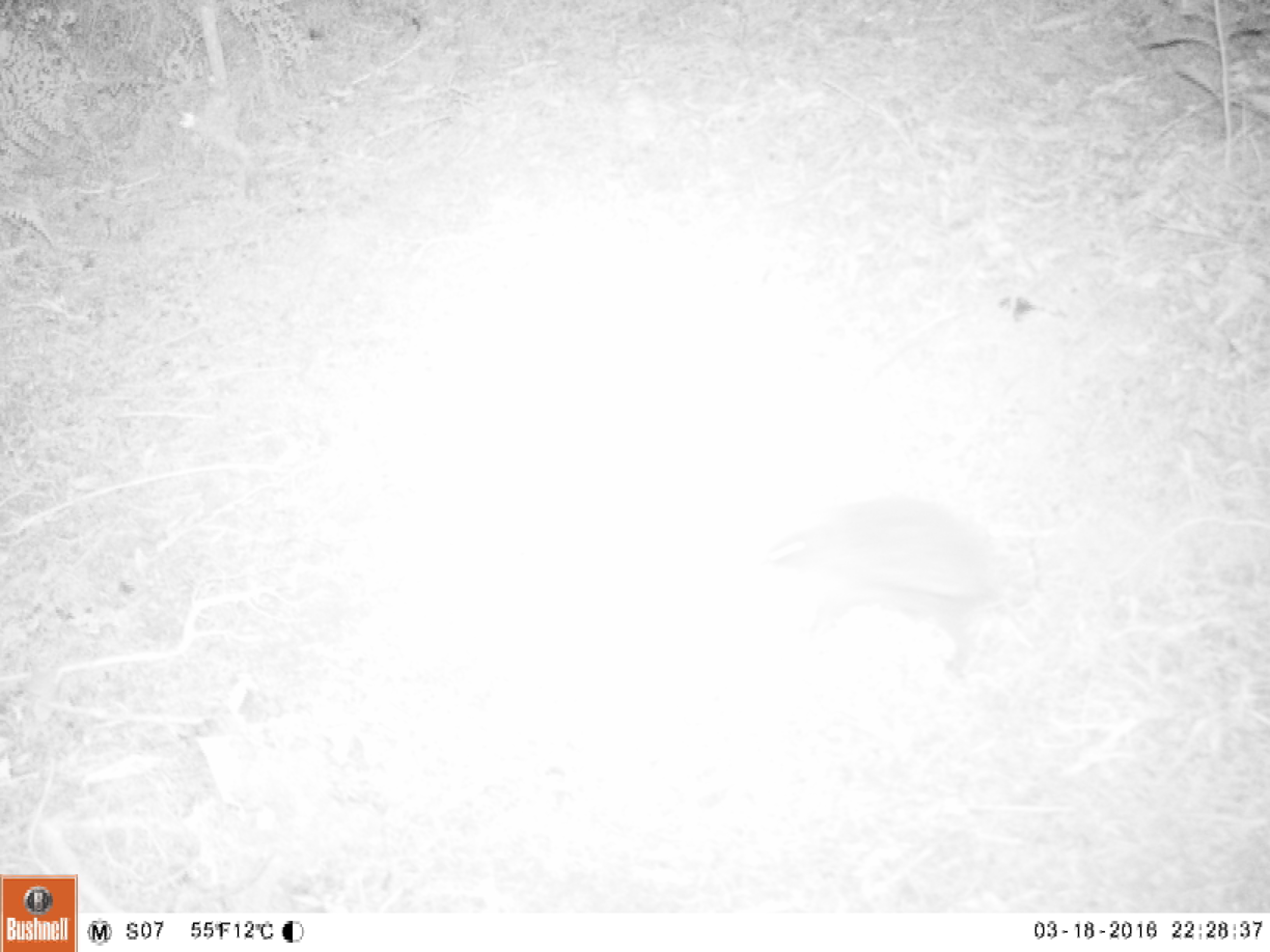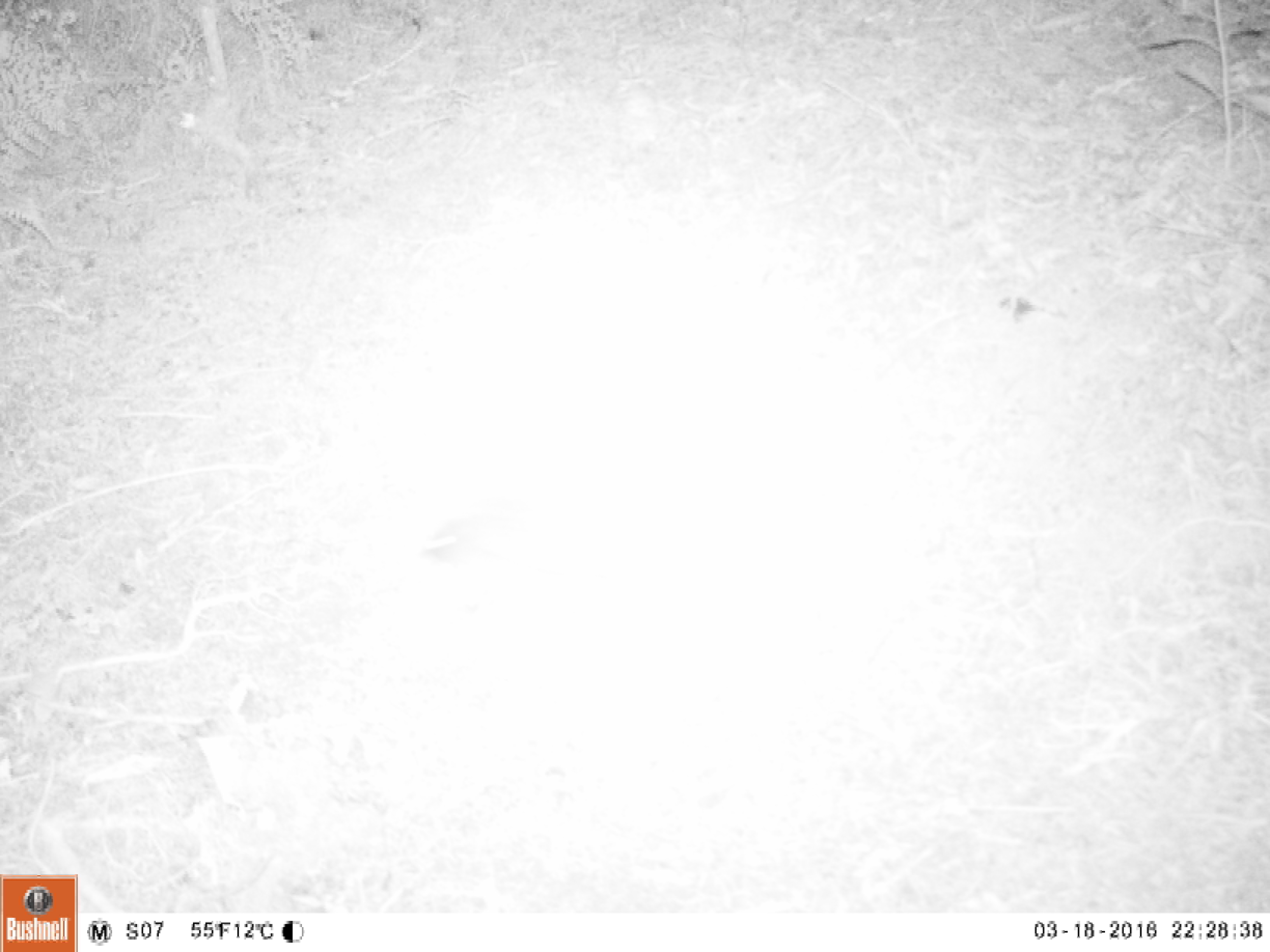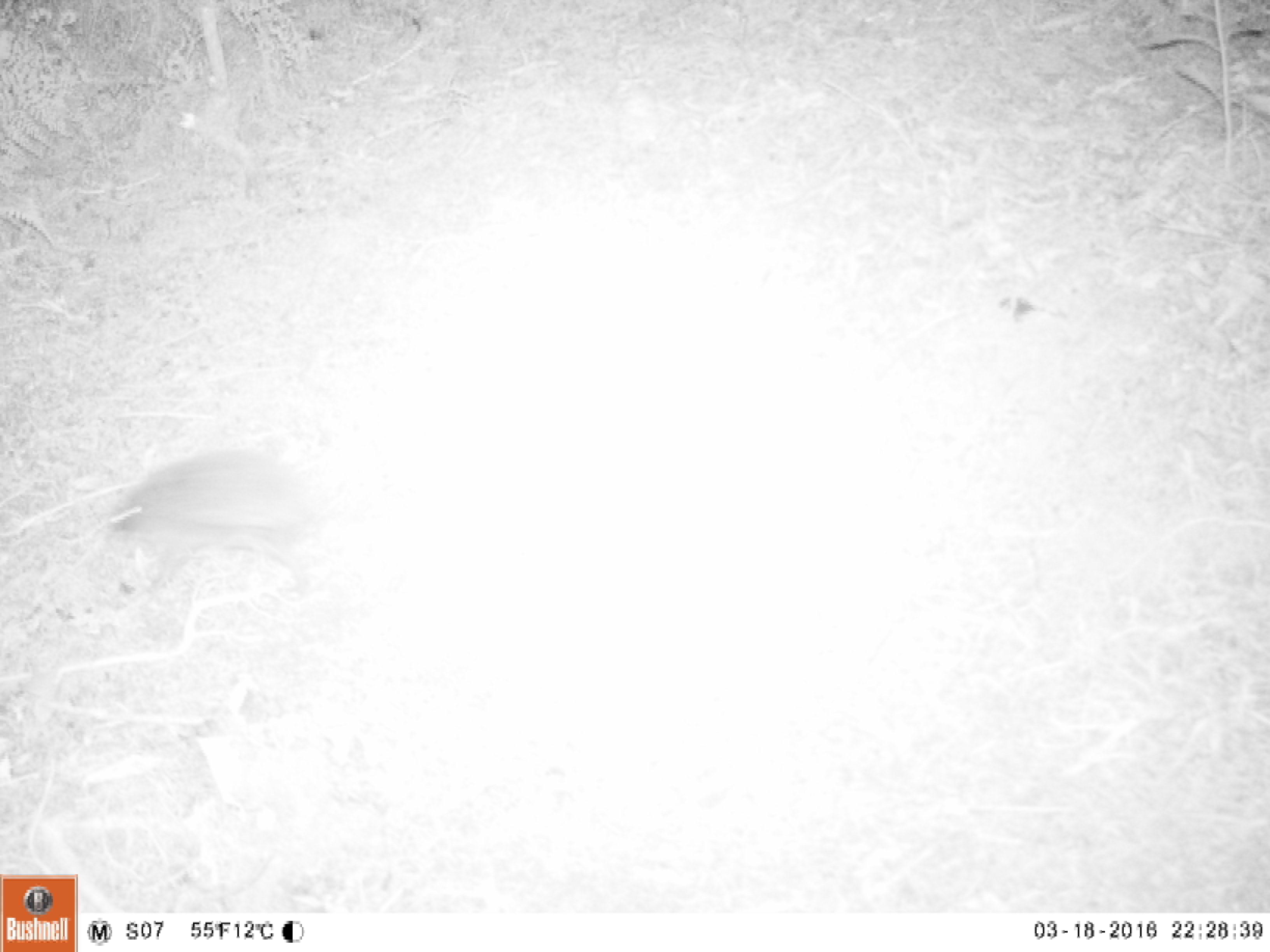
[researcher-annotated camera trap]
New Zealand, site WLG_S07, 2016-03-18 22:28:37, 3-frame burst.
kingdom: Animalia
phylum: Chordata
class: Mammalia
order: Eulipotyphla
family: Erinaceidae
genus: Erinaceus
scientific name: Erinaceus europaeus europaeus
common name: european hedgehog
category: hedgehog